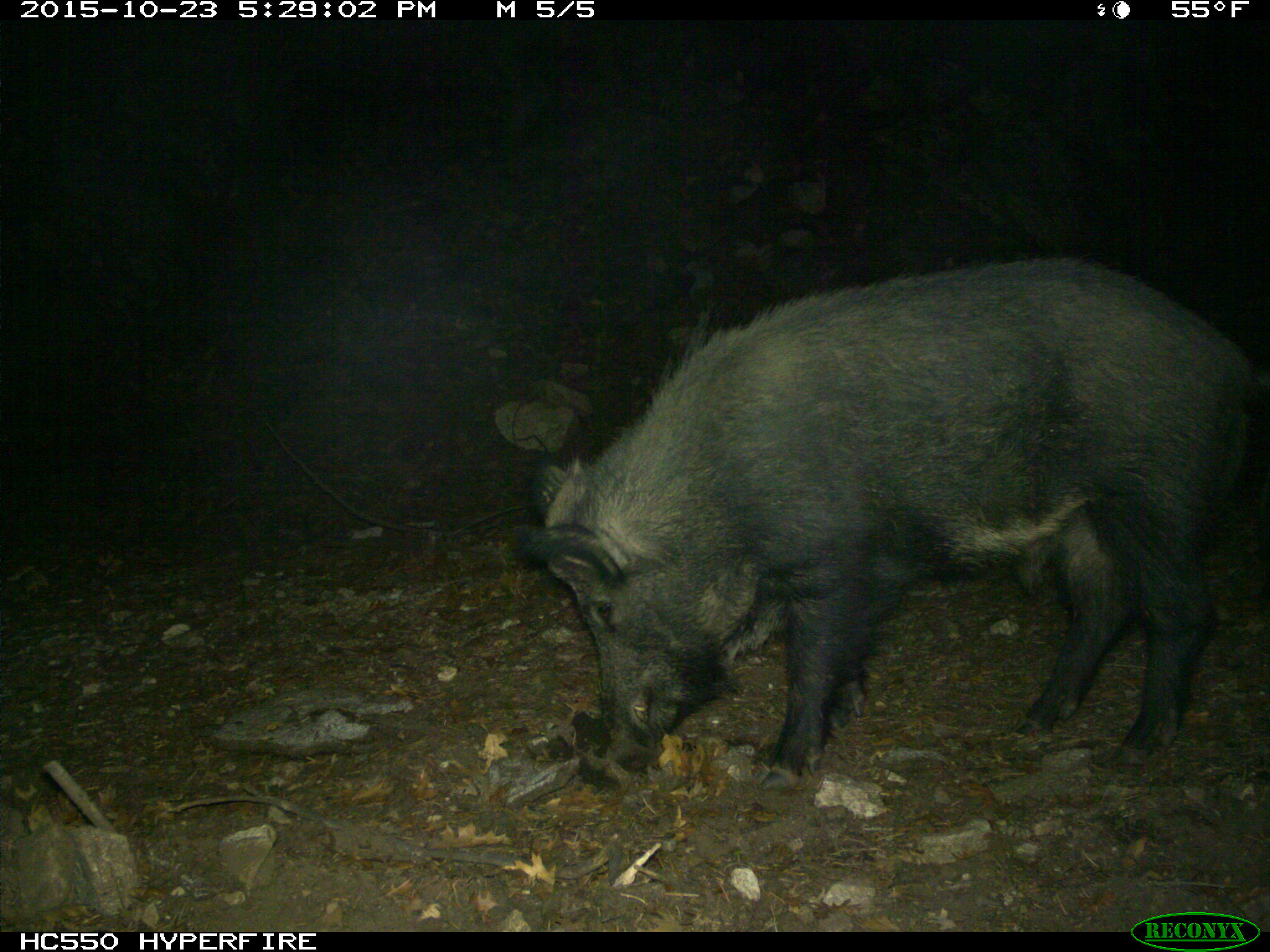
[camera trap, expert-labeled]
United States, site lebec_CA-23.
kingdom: Animalia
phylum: Chordata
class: Mammalia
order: Artiodactyla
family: Suidae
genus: Sus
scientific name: Sus scrofa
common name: wild boar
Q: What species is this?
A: Sus scrofa (wild boar).